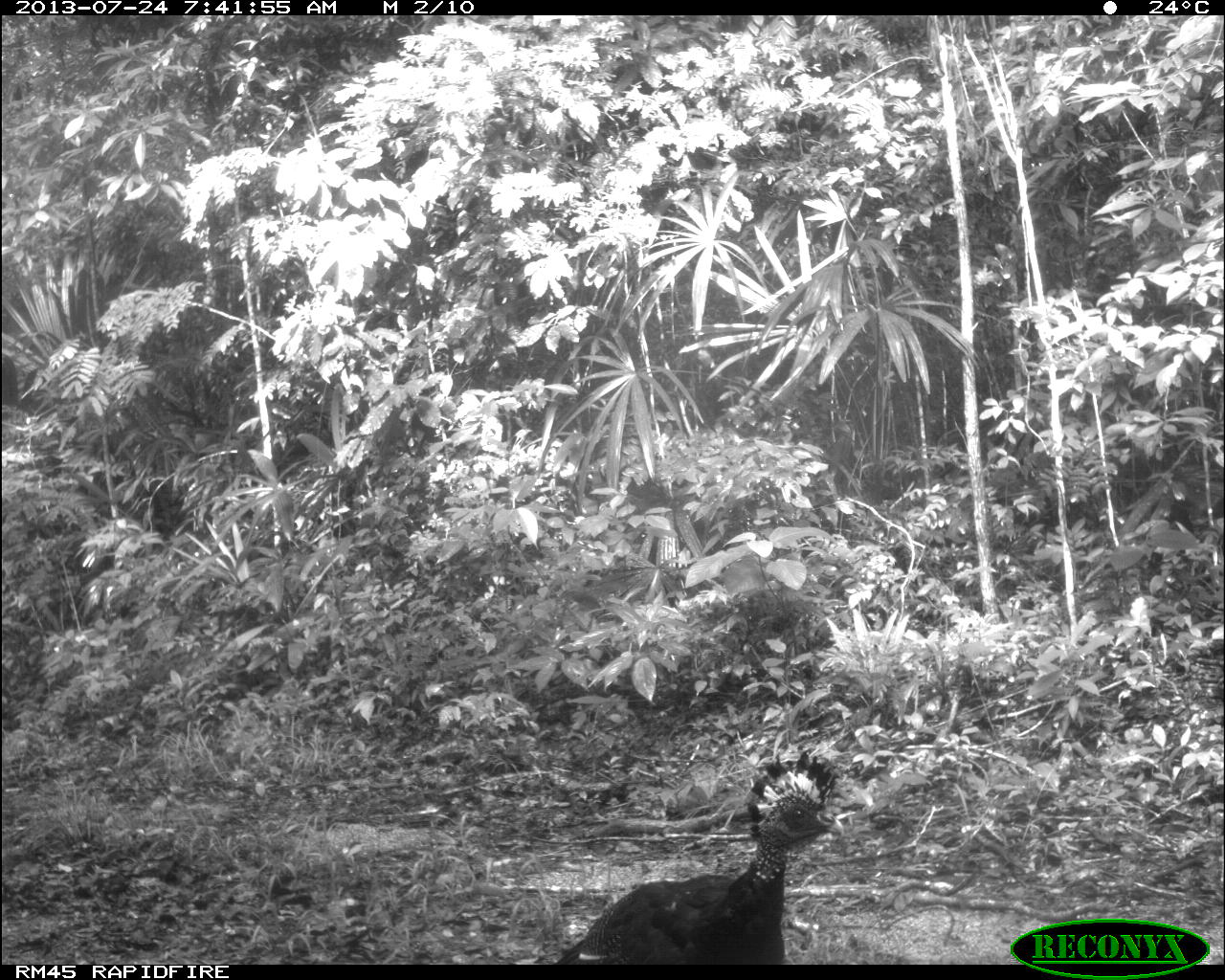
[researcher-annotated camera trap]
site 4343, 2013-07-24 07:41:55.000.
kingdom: Animalia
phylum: Chordata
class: Aves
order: Galliformes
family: Cracidae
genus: Crax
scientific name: Crax rubra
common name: great curassow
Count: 1.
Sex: female.